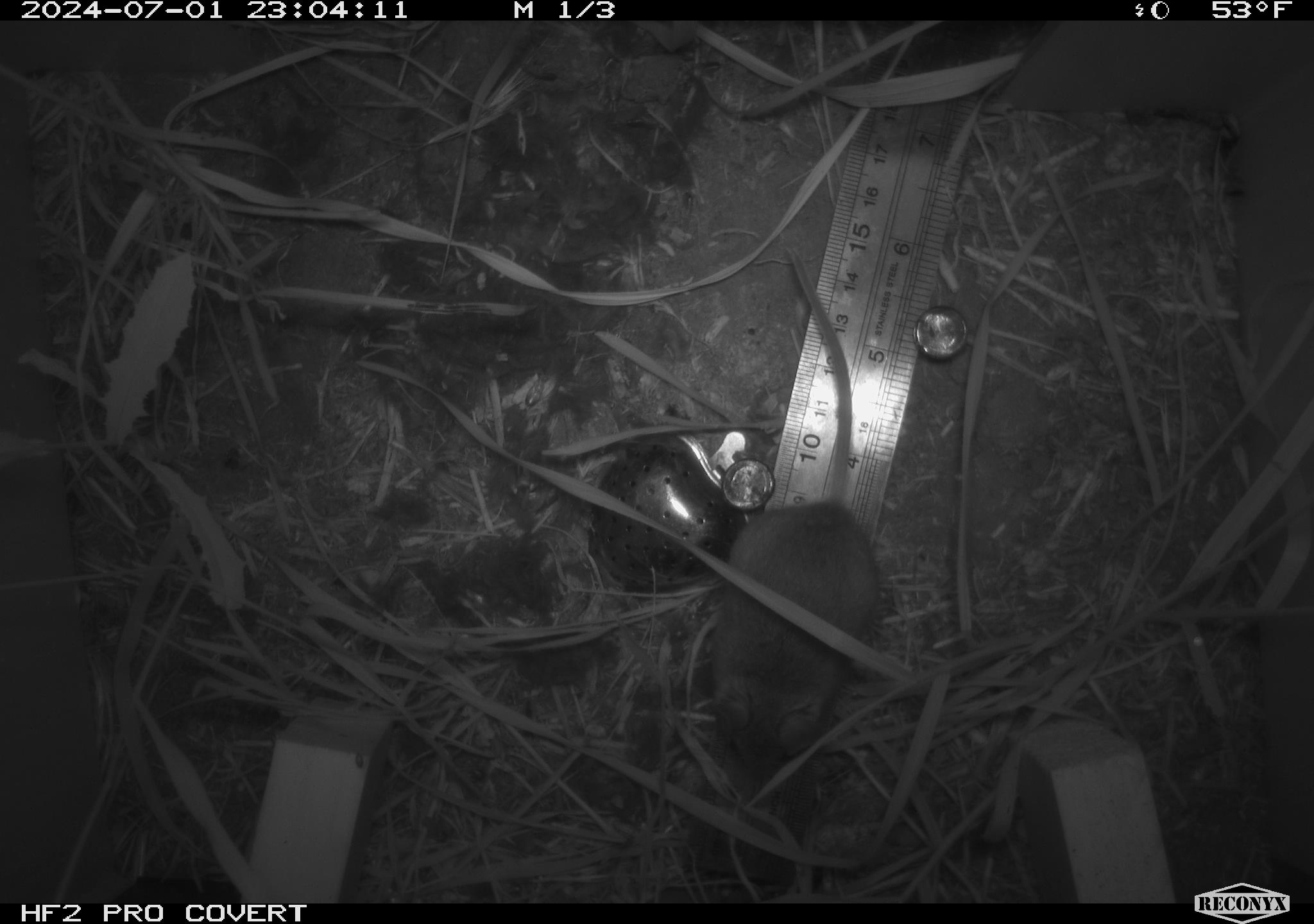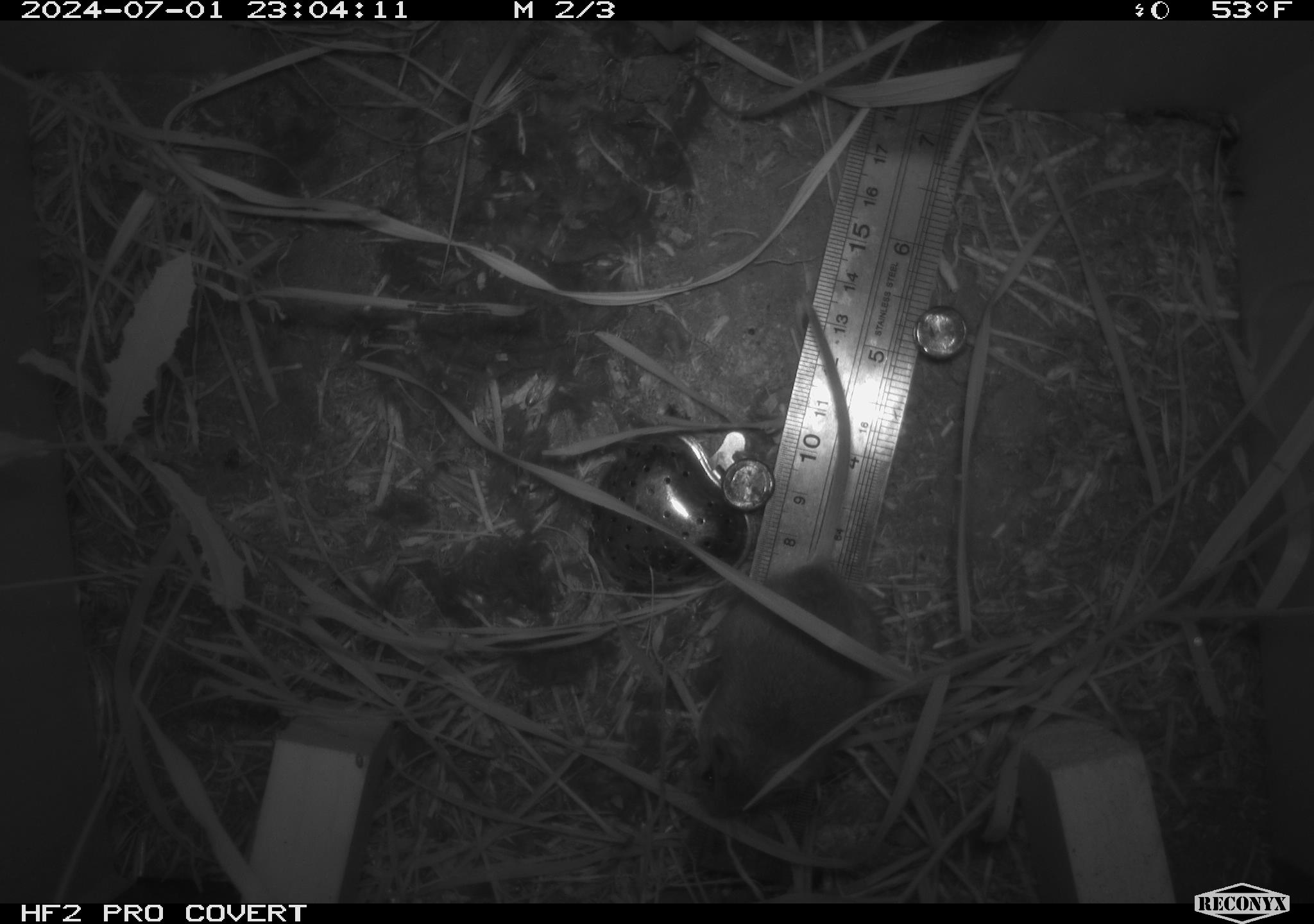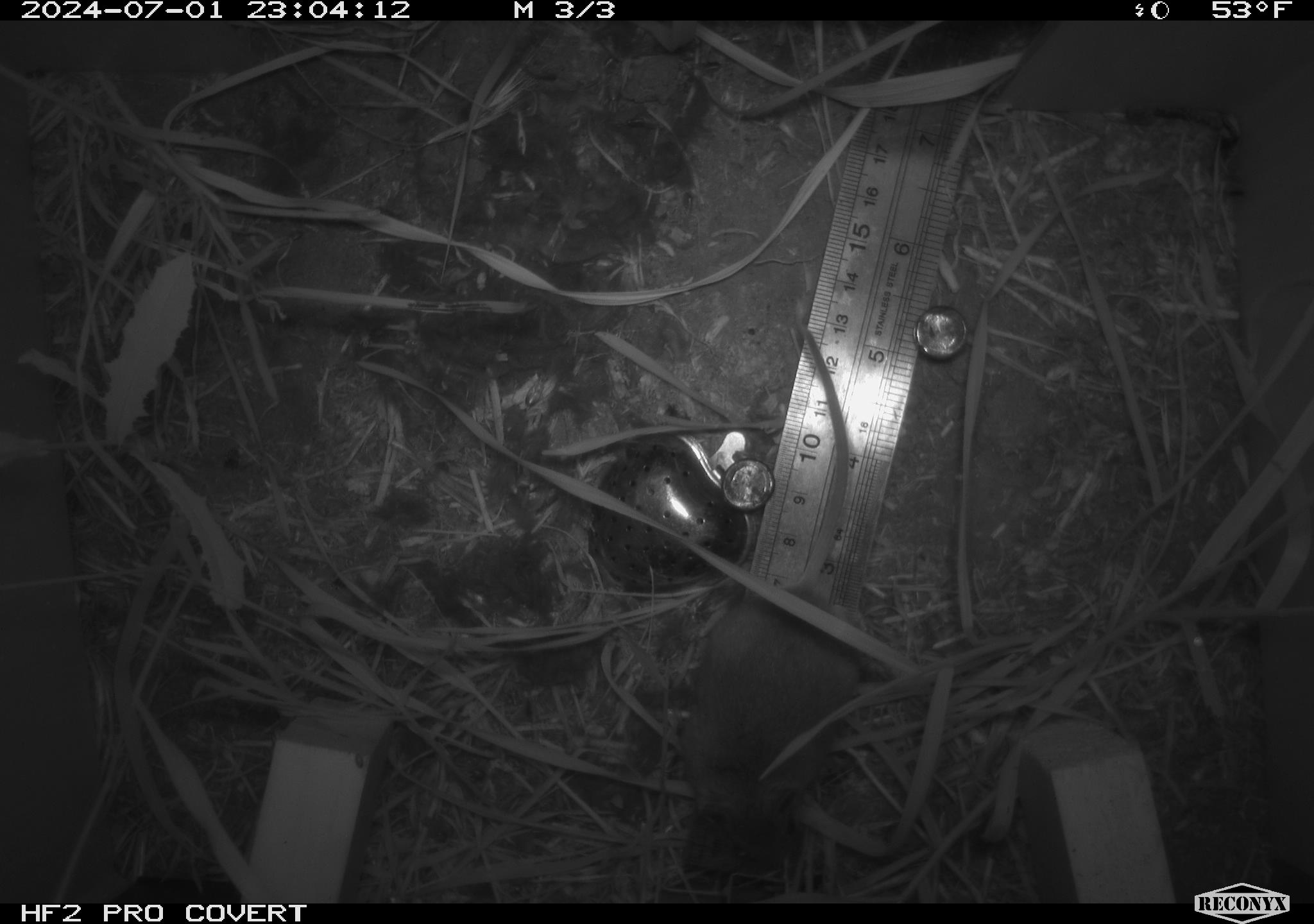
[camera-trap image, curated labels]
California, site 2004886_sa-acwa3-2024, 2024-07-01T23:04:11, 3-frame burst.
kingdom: Animalia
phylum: Chordata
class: Mammalia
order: Rodentia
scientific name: Rodentia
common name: mouse species